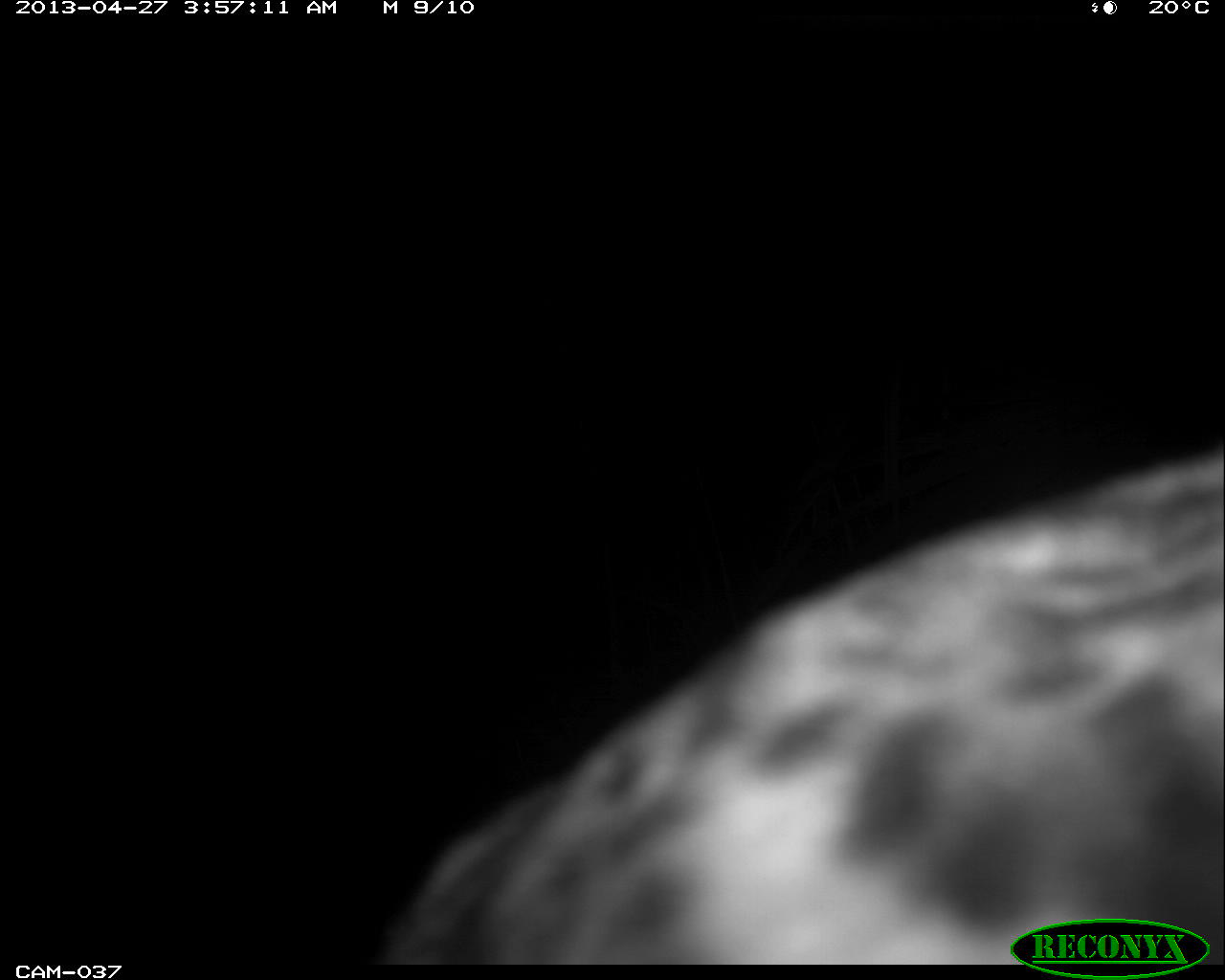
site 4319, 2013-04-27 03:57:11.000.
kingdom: Animalia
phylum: Chordata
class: Mammalia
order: Carnivora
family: Felidae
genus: Leopardus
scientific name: Leopardus pardalis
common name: ocelot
Leopardus pardalis (ocelot), count 1.